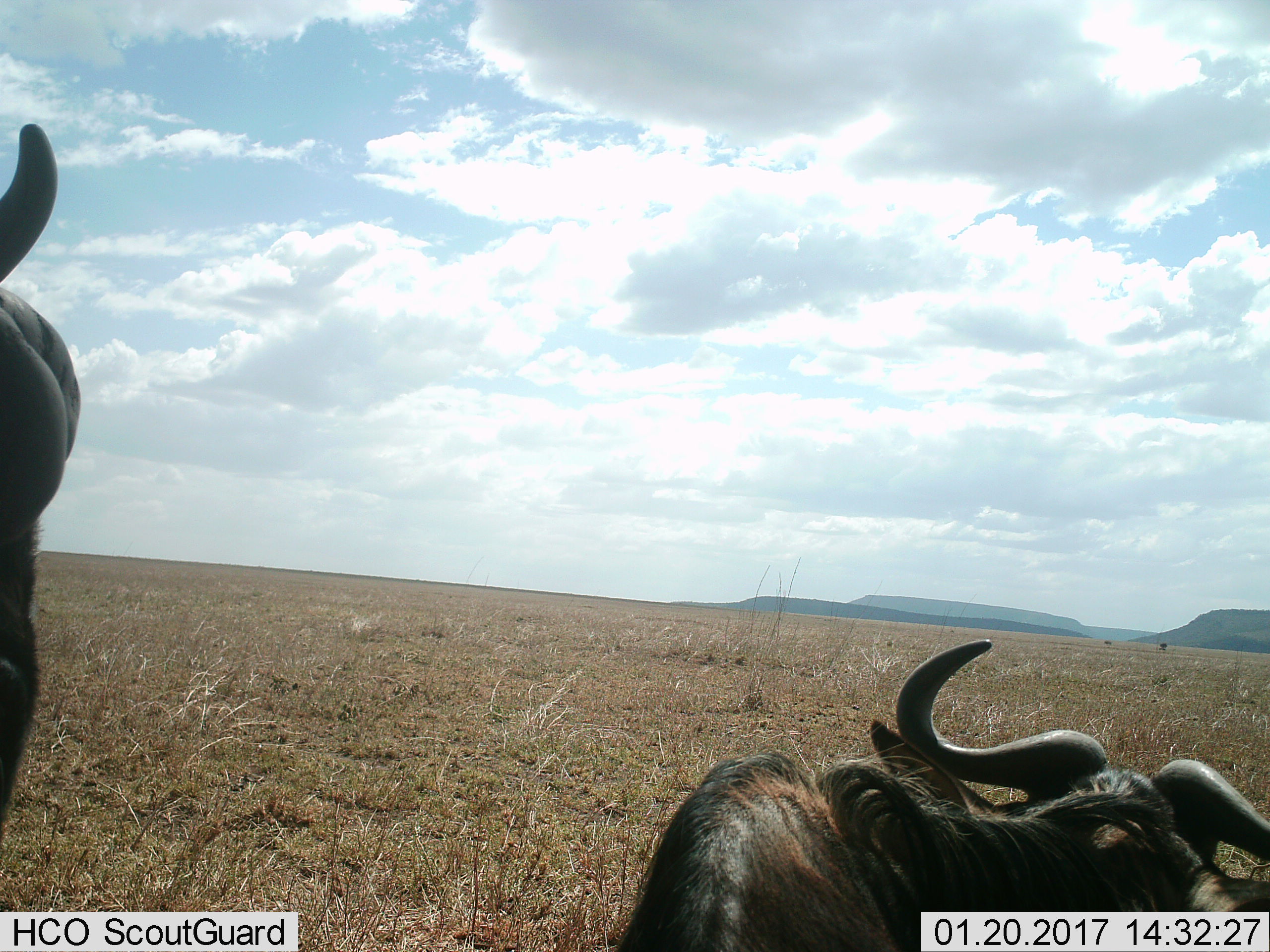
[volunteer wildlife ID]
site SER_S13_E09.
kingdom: Animalia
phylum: Chordata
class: Mammalia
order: Artiodactyla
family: Bovidae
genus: Connochaetes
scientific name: Connochaetes taurinus taurinus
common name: blue wildebeest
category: wildebeestblue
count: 2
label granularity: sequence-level